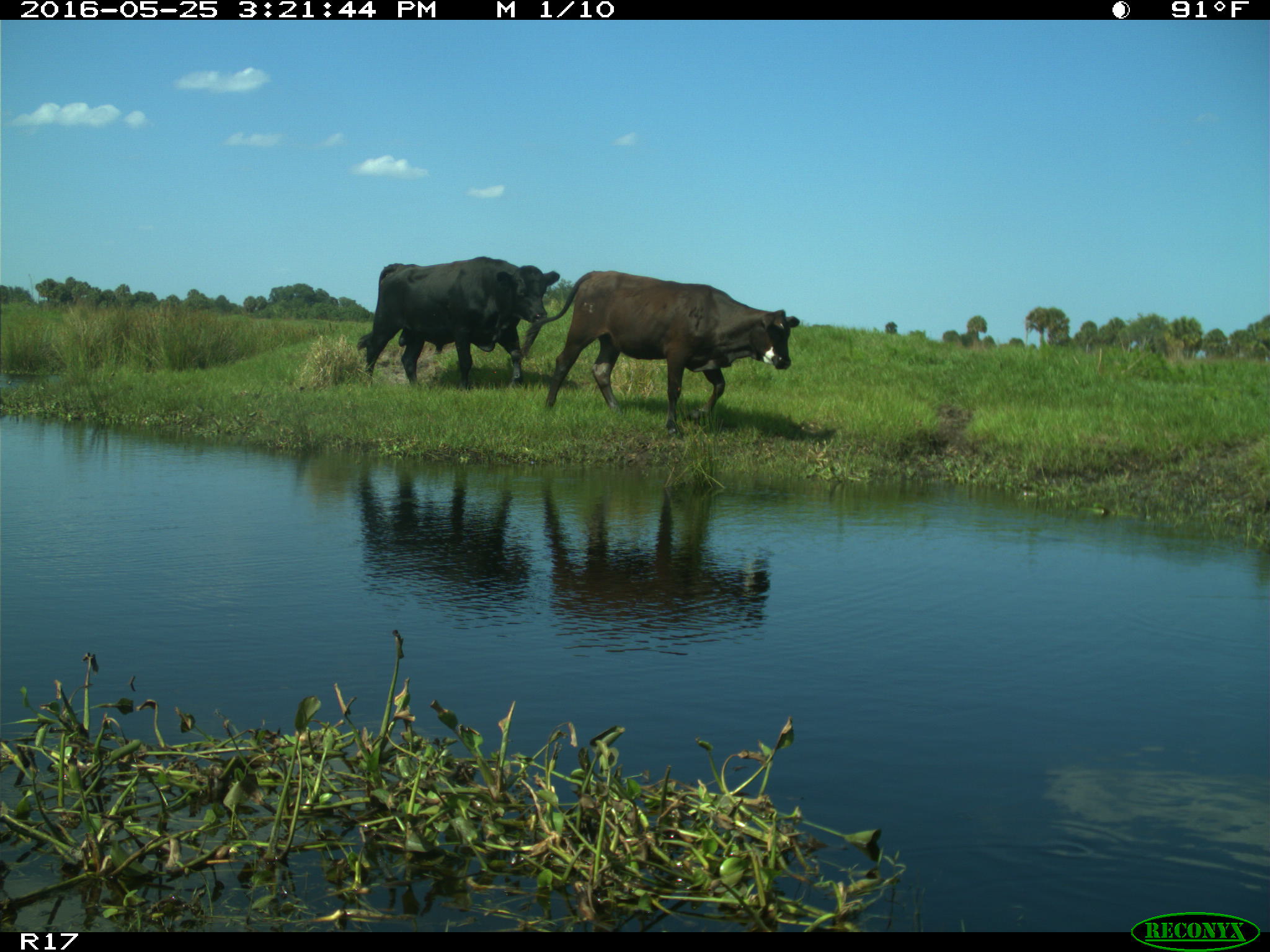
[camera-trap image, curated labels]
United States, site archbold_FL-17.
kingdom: Animalia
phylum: Chordata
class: Mammalia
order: Artiodactyla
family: Bovidae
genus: Bos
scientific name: Bos taurus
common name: domestic cow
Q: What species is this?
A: Bos taurus (domestic cow).